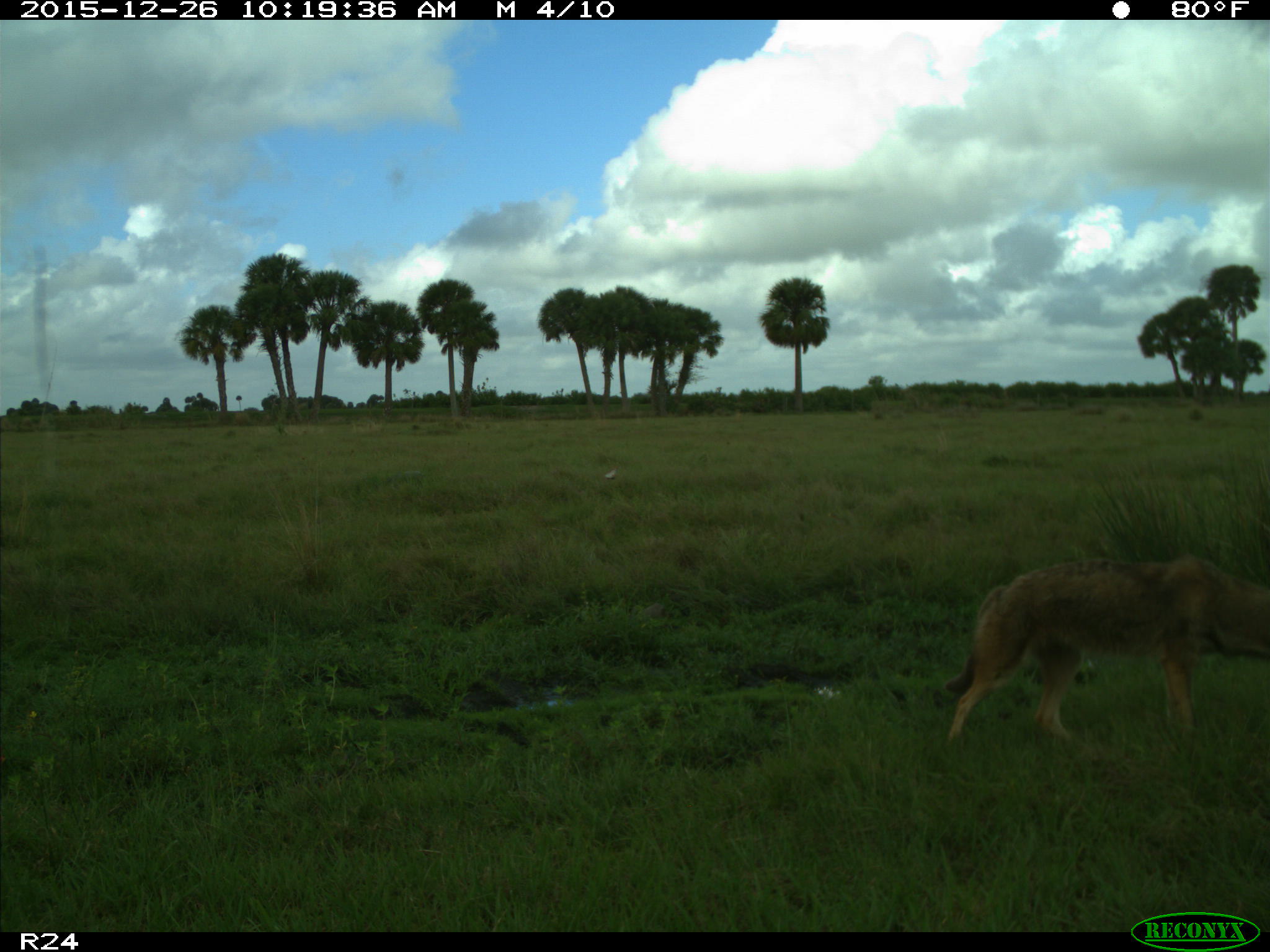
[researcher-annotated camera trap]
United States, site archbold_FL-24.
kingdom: Animalia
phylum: Chordata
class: Mammalia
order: Carnivora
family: Canidae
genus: Canis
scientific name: Canis latrans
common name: coyote